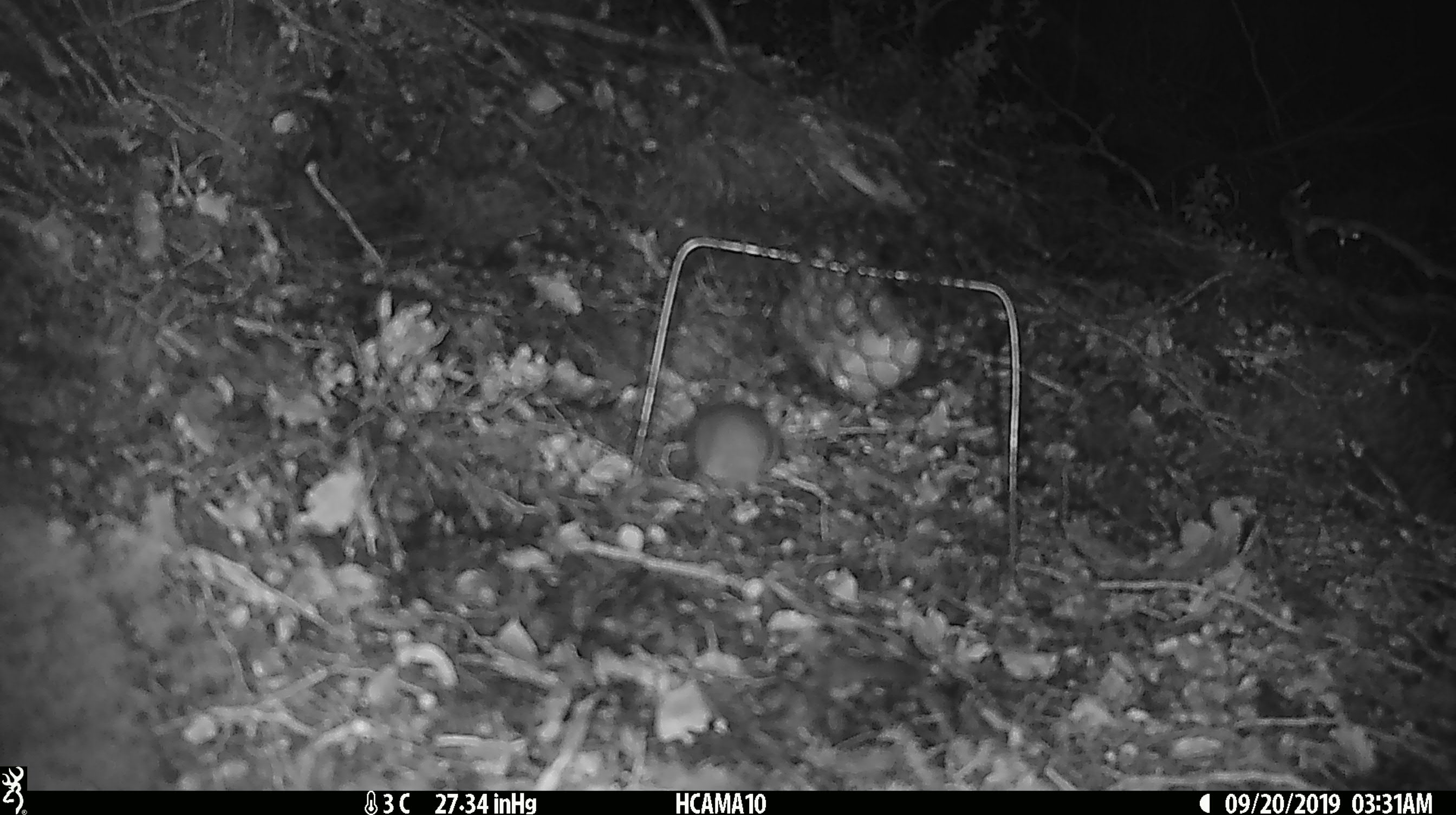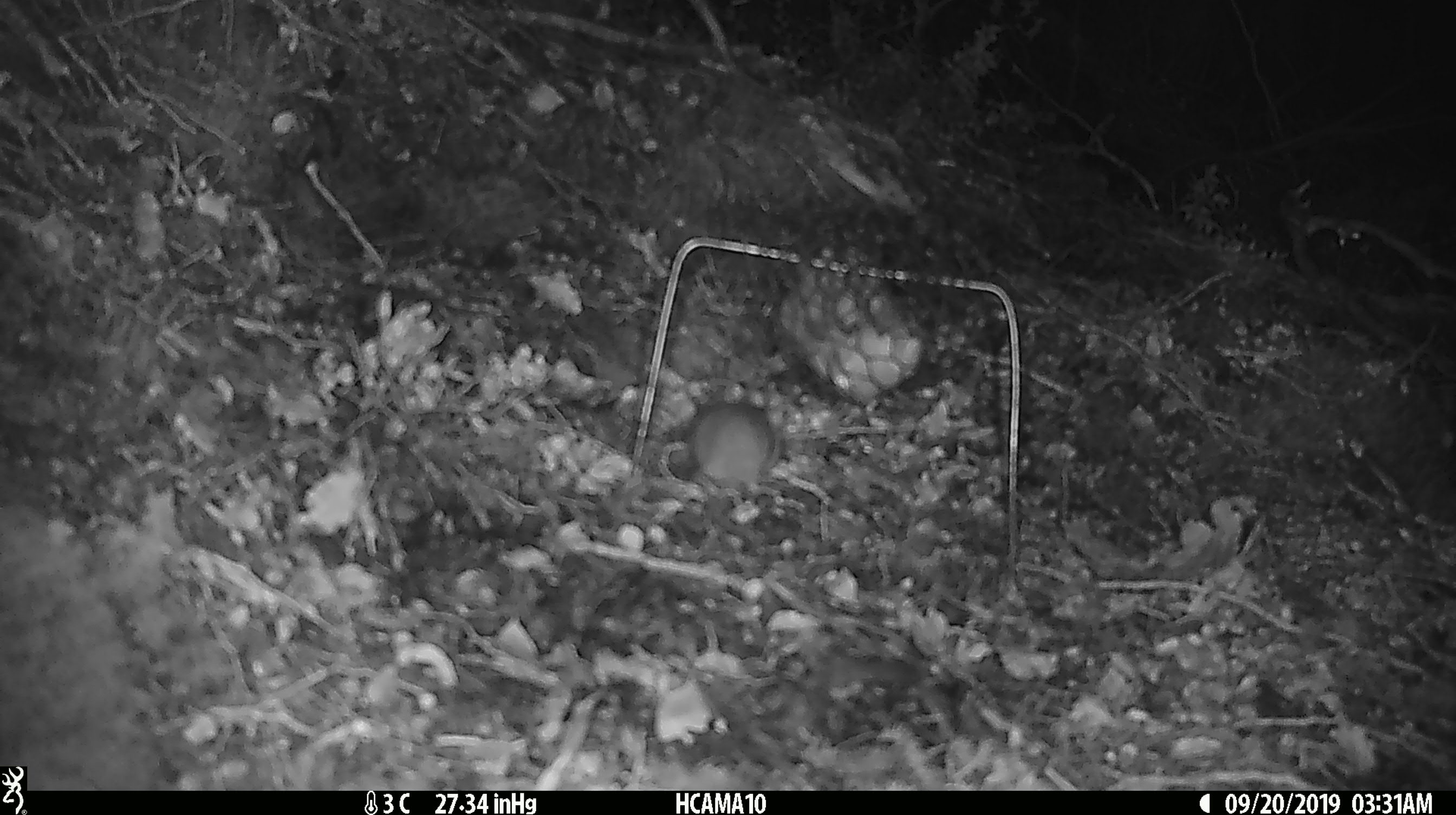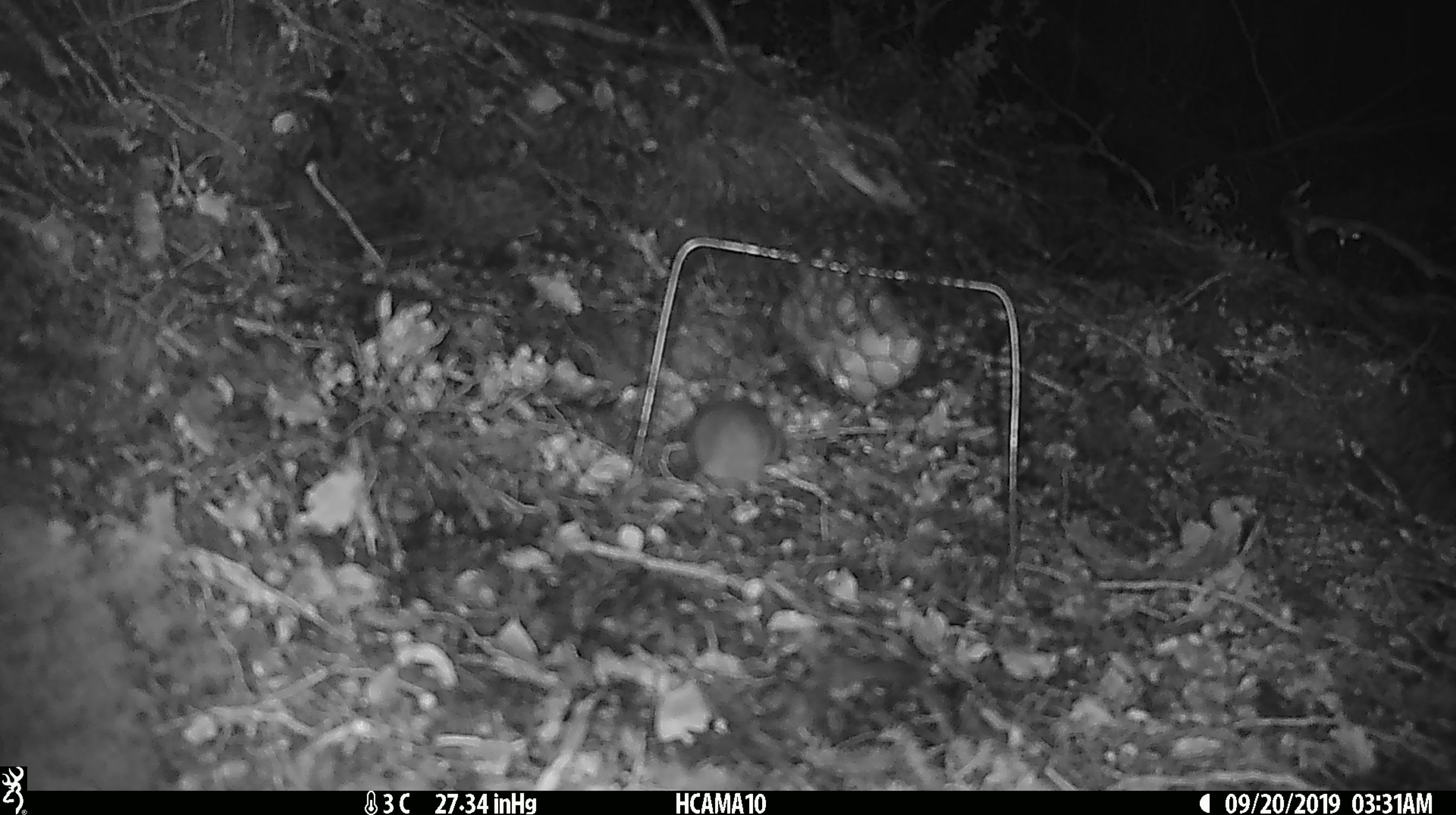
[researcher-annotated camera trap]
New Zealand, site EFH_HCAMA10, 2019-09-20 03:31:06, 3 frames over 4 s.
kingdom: Animalia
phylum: Chordata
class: Mammalia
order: Rodentia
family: Muridae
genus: Mus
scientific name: Mus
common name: mouse